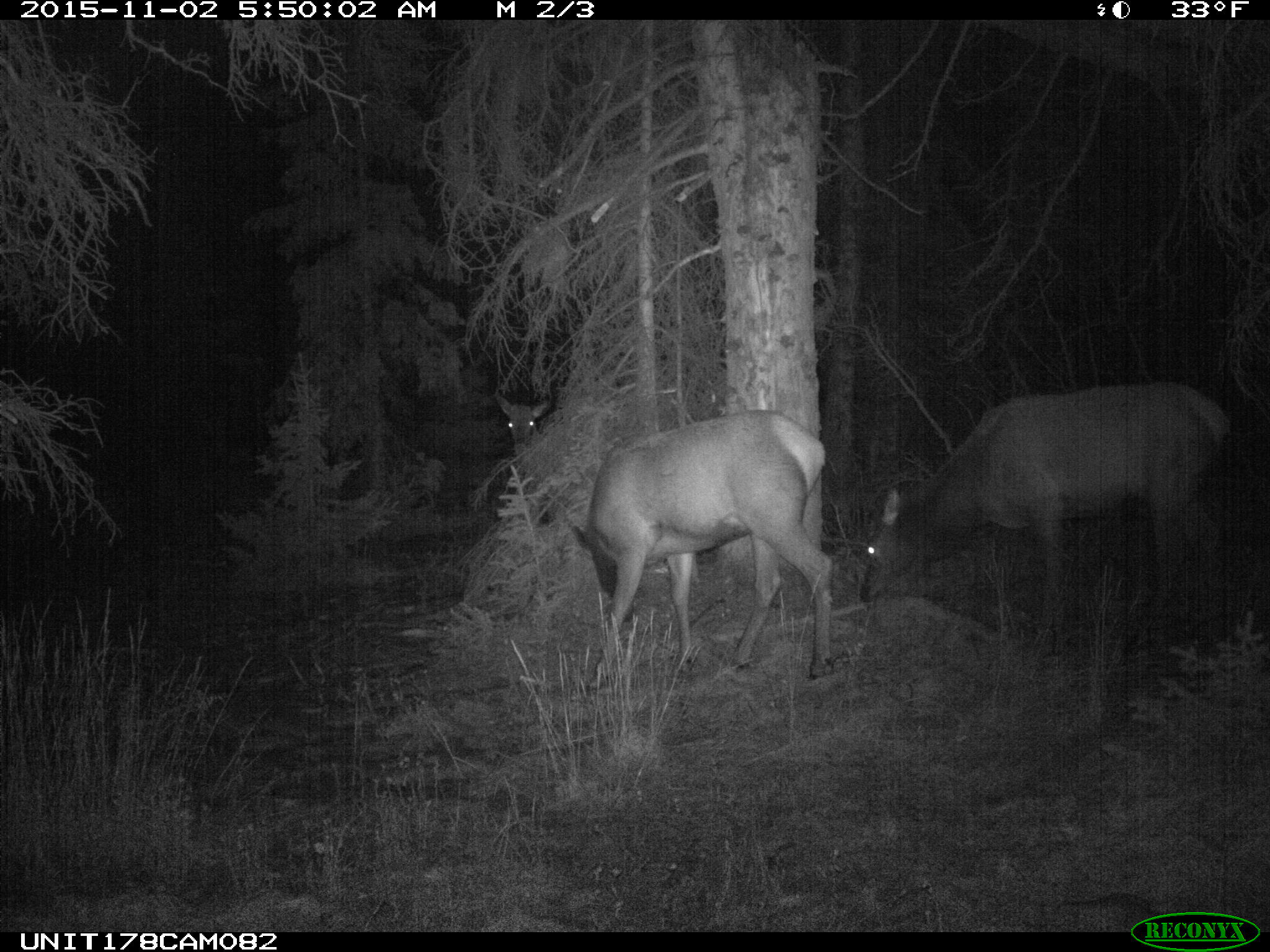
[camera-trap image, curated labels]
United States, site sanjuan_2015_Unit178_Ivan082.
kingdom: Animalia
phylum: Chordata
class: Mammalia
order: Artiodactyla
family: Cervidae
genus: Cervus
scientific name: Cervus elaphus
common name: red deer